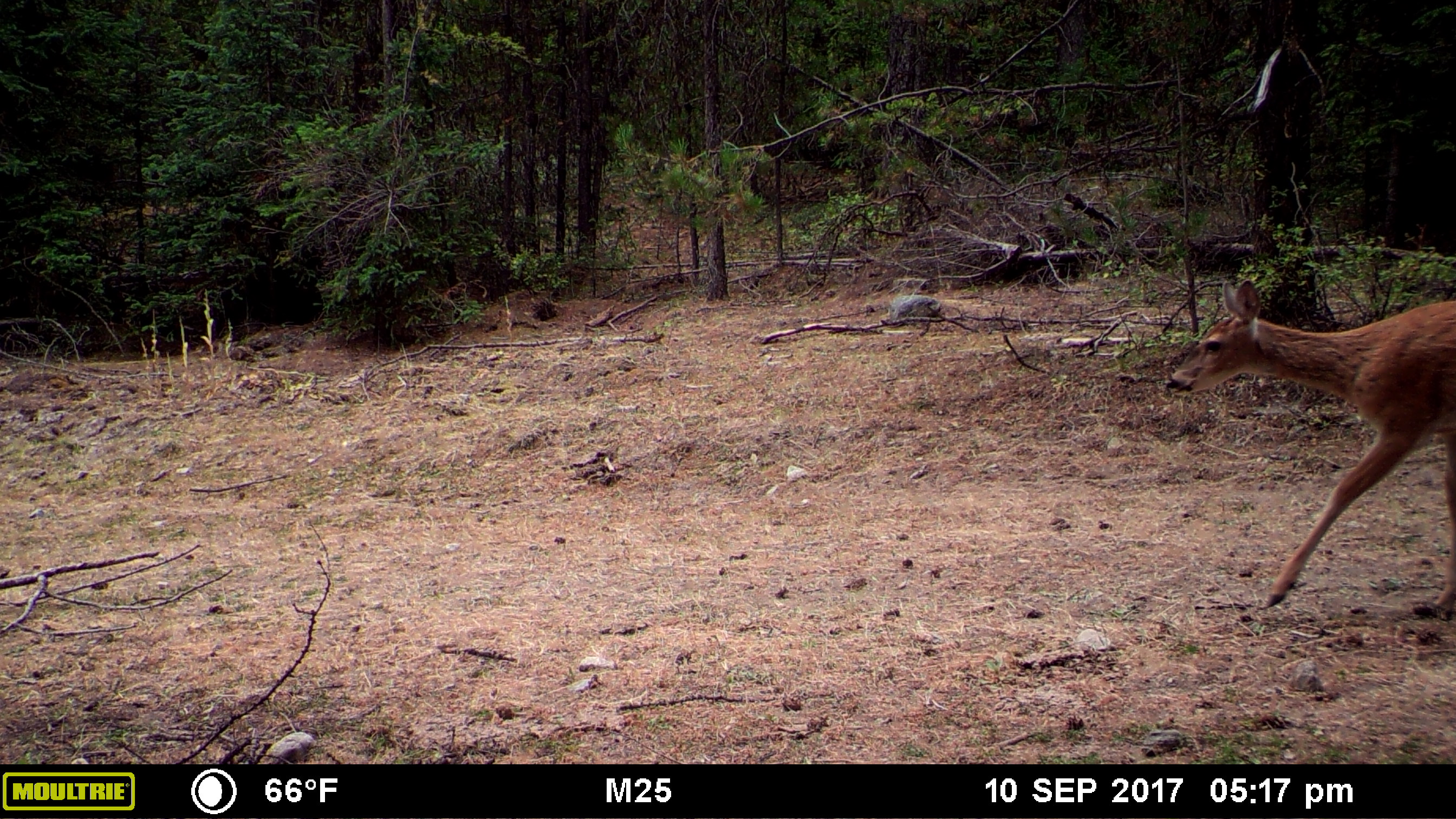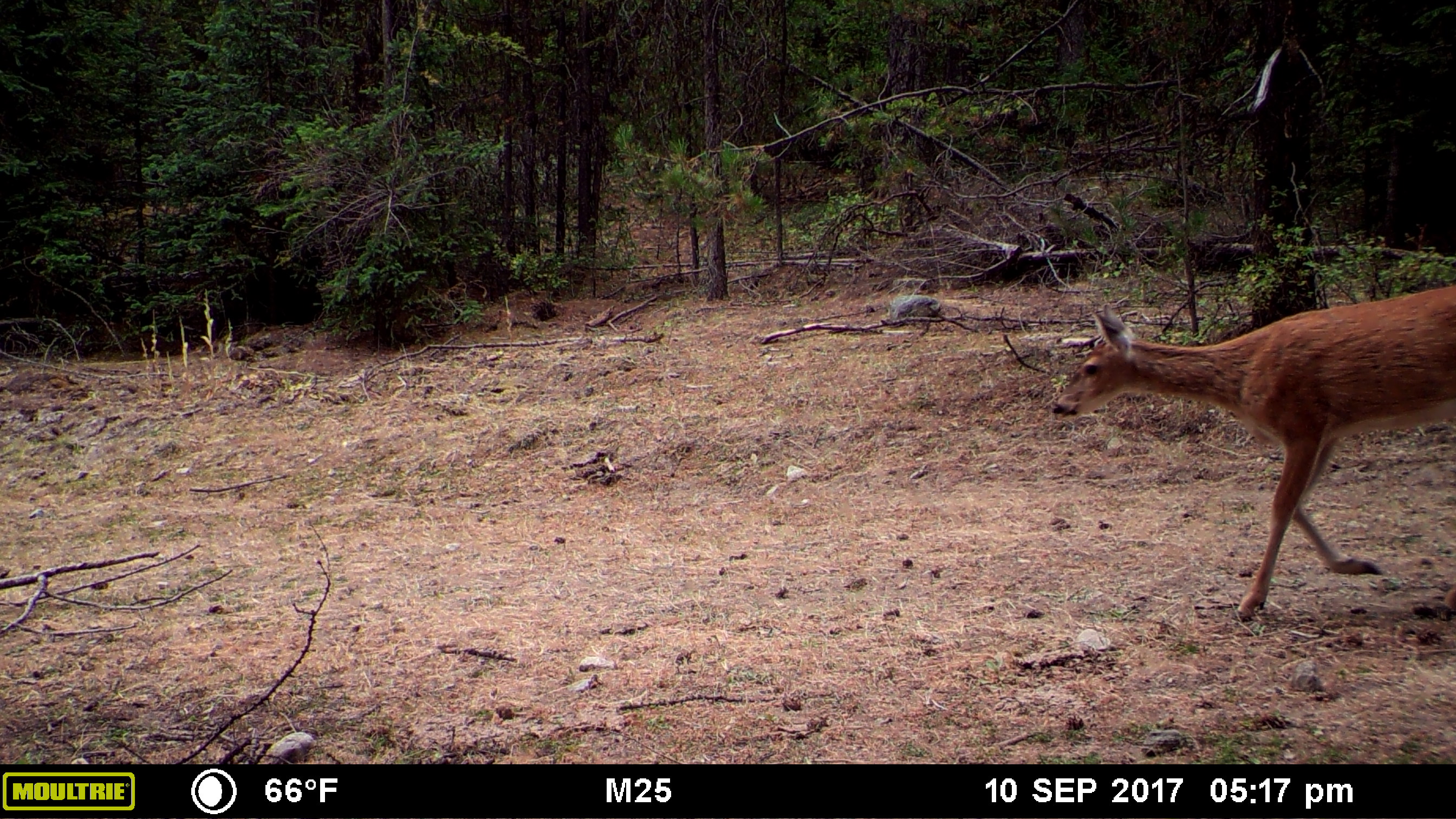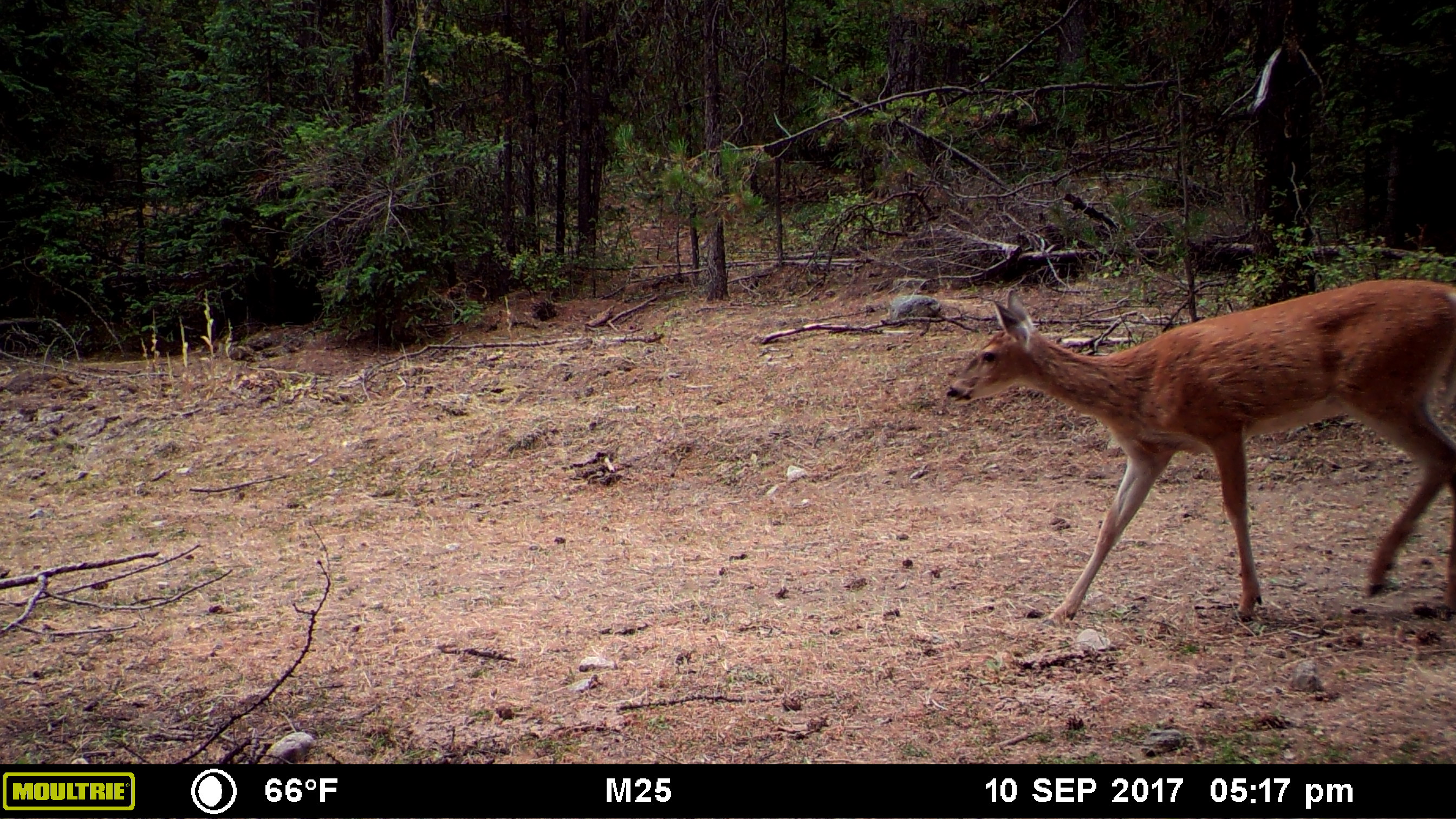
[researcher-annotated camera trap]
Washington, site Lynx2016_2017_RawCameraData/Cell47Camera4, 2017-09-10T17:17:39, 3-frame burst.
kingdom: Animalia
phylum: Chordata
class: Mammalia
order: Artiodactyla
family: Cervidae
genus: Odocoileus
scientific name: Odocoileus virginianus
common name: white-tailed deer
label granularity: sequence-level